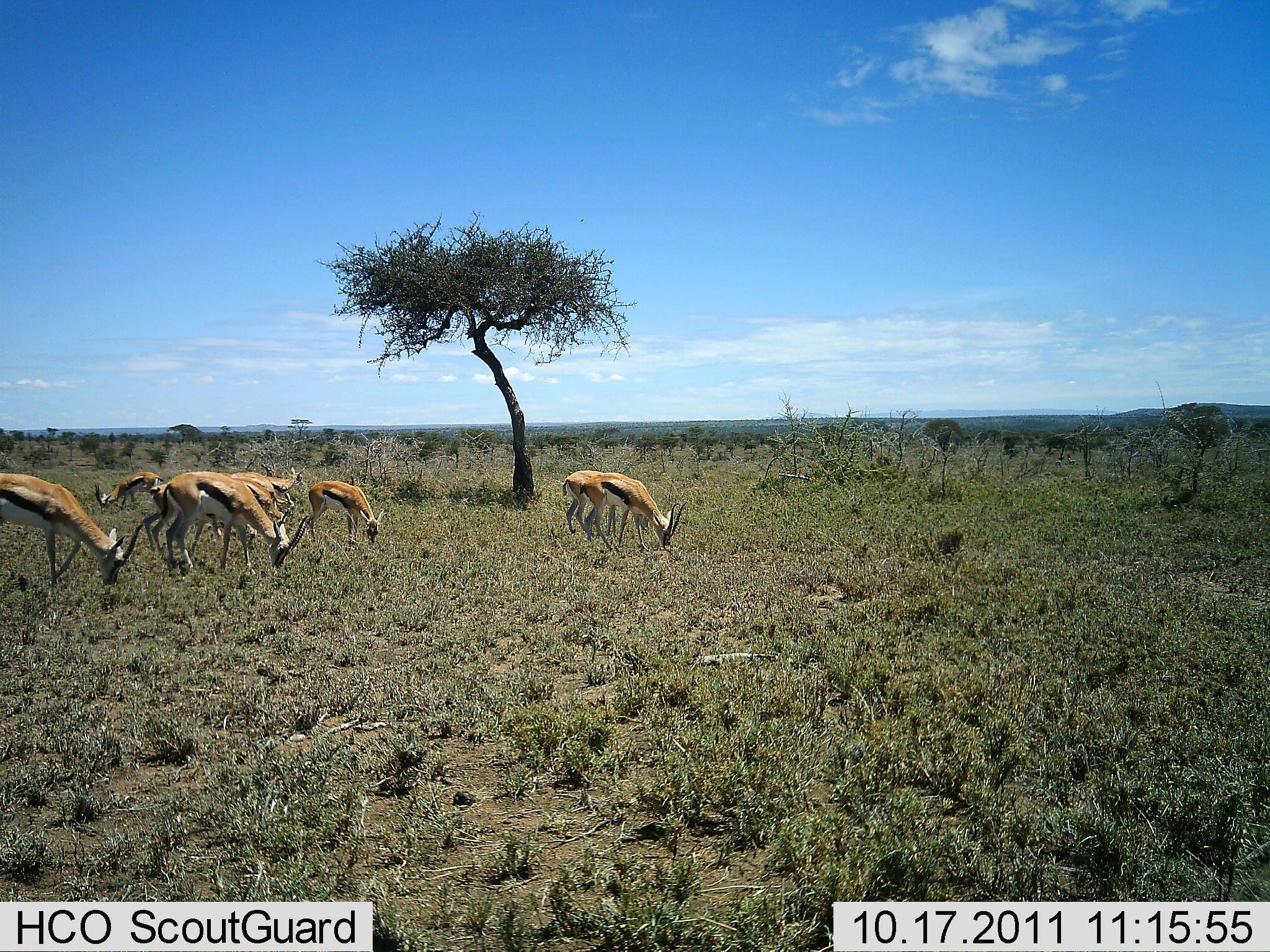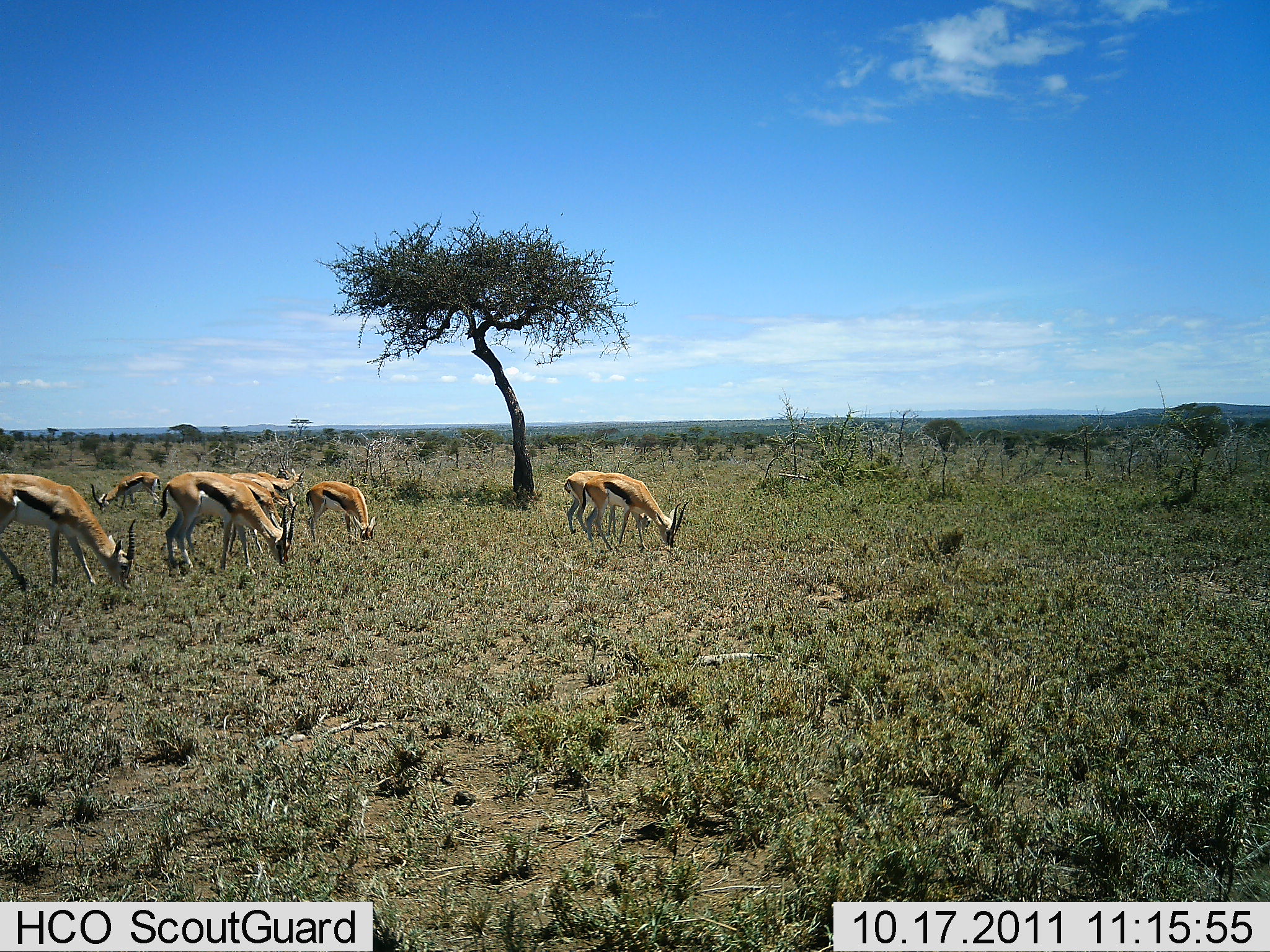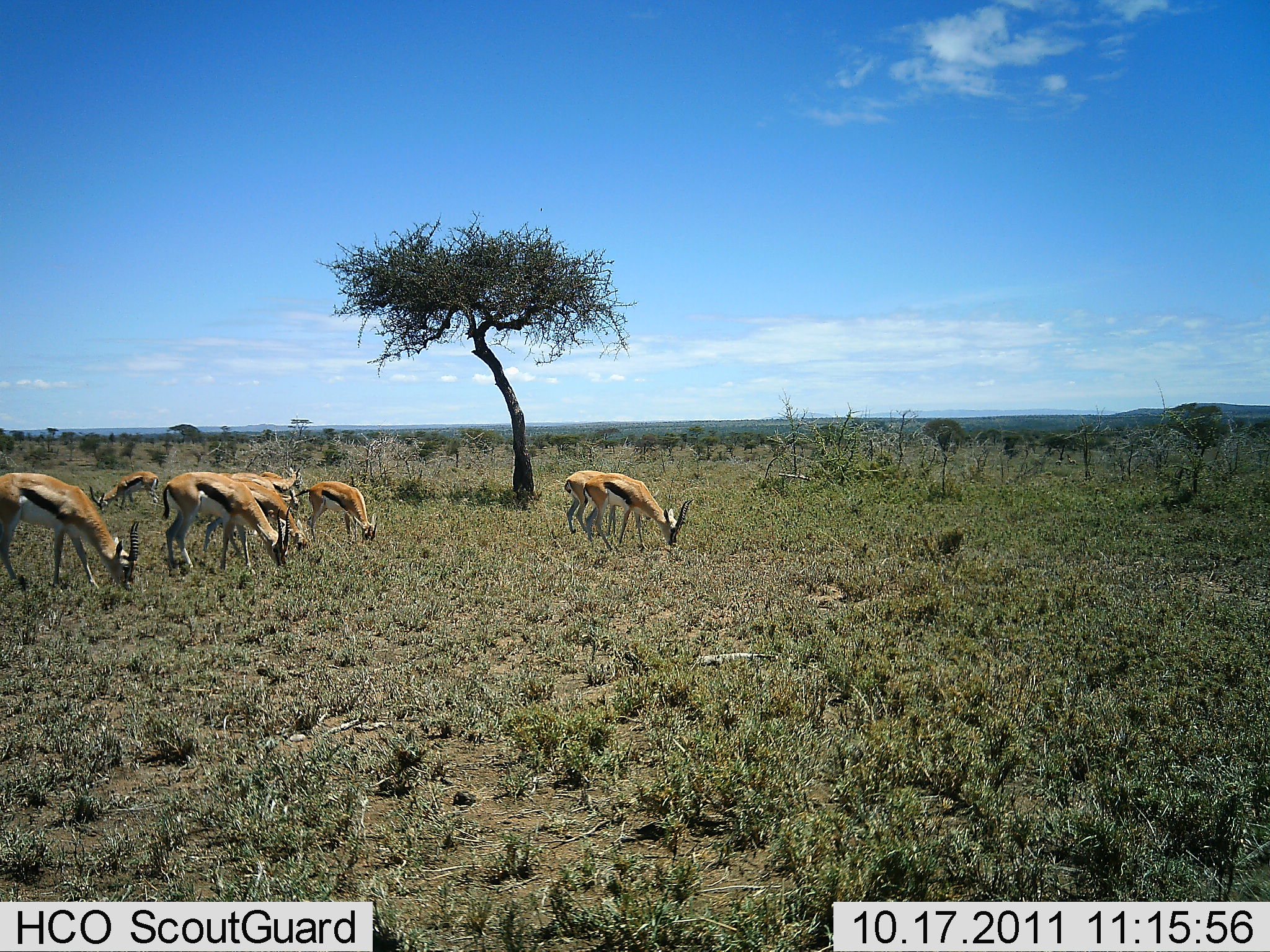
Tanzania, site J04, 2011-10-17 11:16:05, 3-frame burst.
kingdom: Animalia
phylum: Chordata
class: Mammalia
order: Artiodactyla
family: Bovidae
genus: Eudorcas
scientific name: Eudorcas thomsonii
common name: thomson's gazelle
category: gazellethomsons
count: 9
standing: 8%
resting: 0%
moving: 0%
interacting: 0%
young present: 0%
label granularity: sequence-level